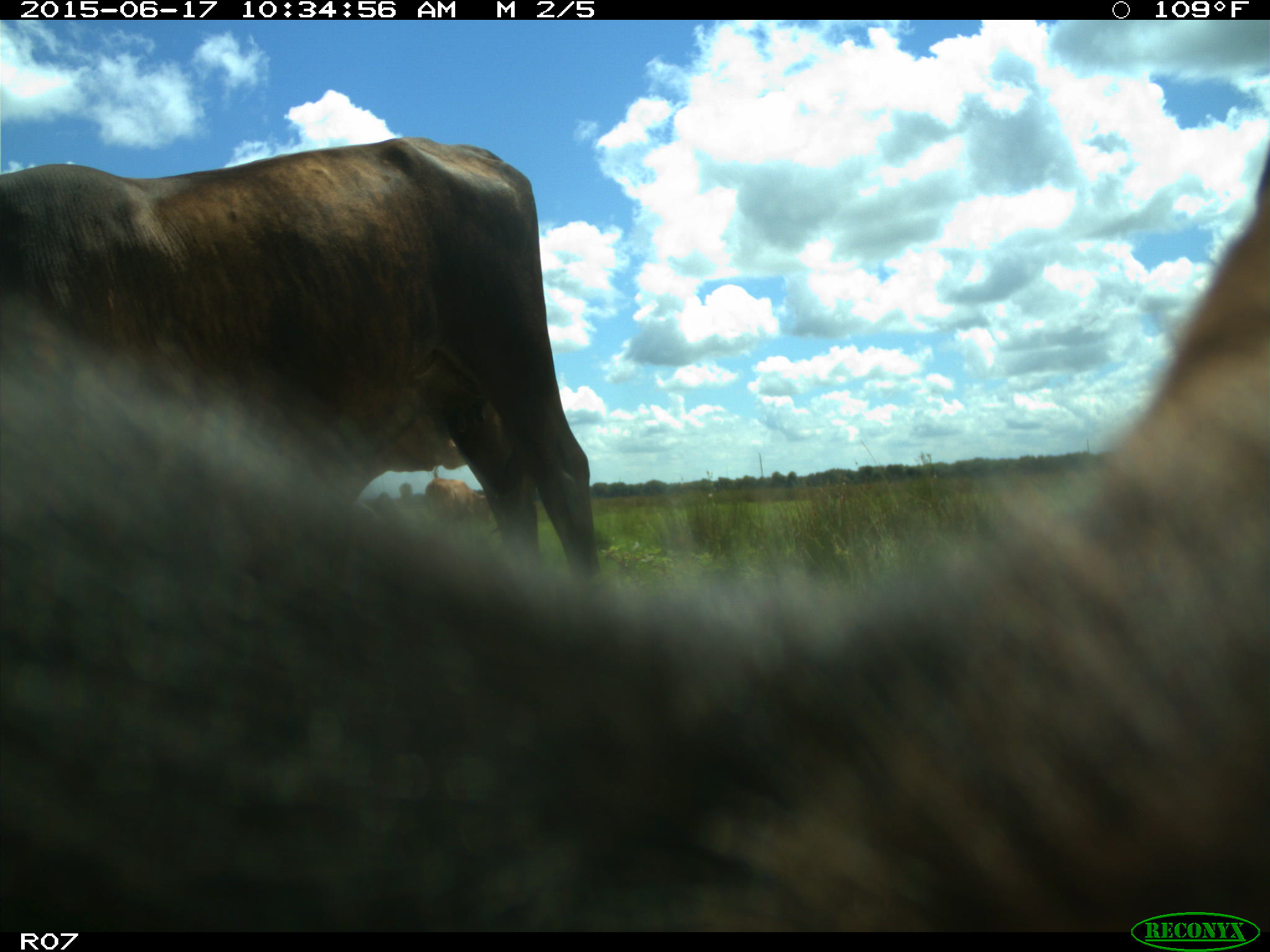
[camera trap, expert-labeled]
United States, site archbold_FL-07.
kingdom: Animalia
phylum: Chordata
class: Mammalia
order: Artiodactyla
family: Bovidae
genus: Bos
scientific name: Bos taurus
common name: domestic cow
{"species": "Bos taurus (domestic cow)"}